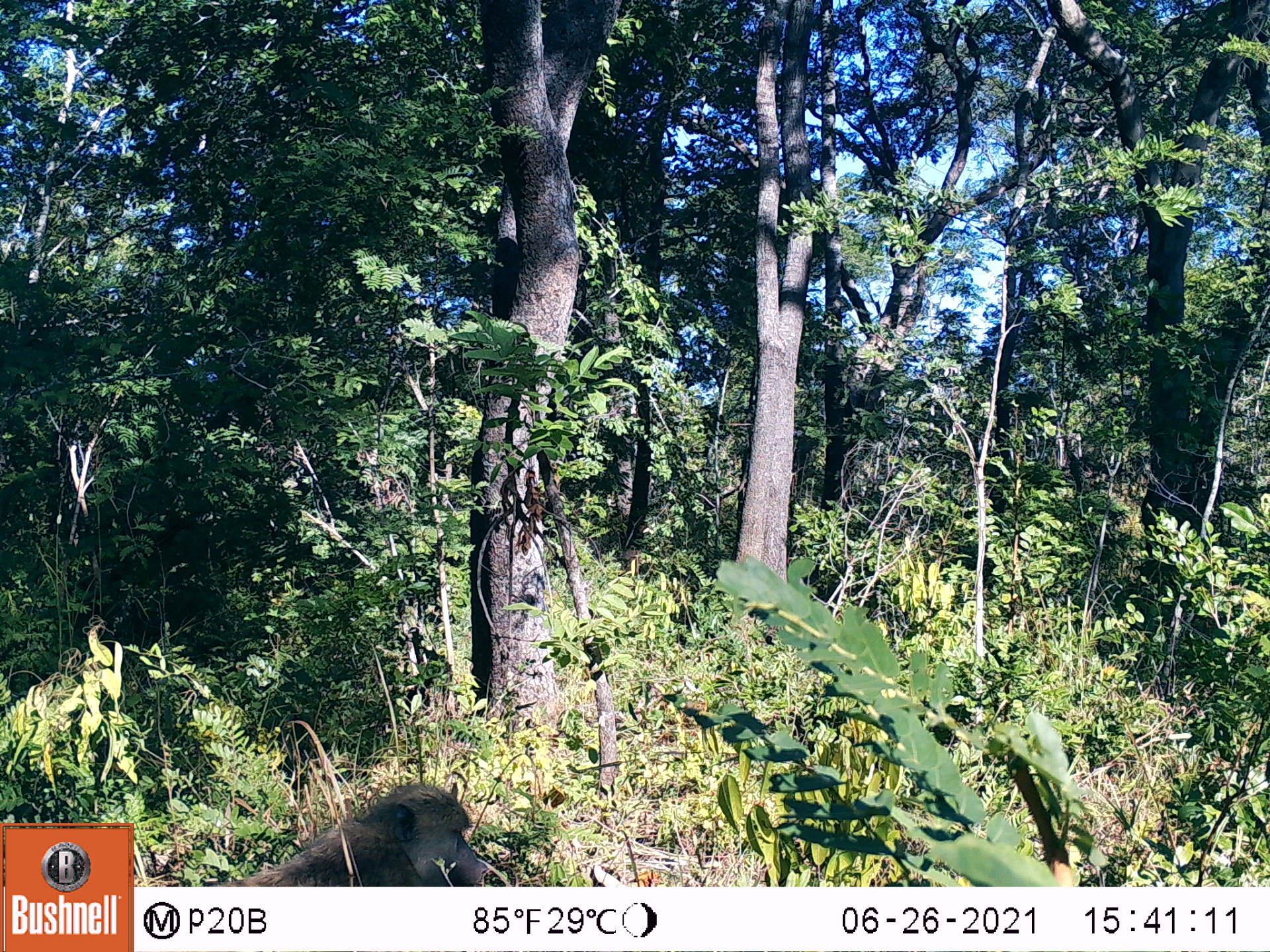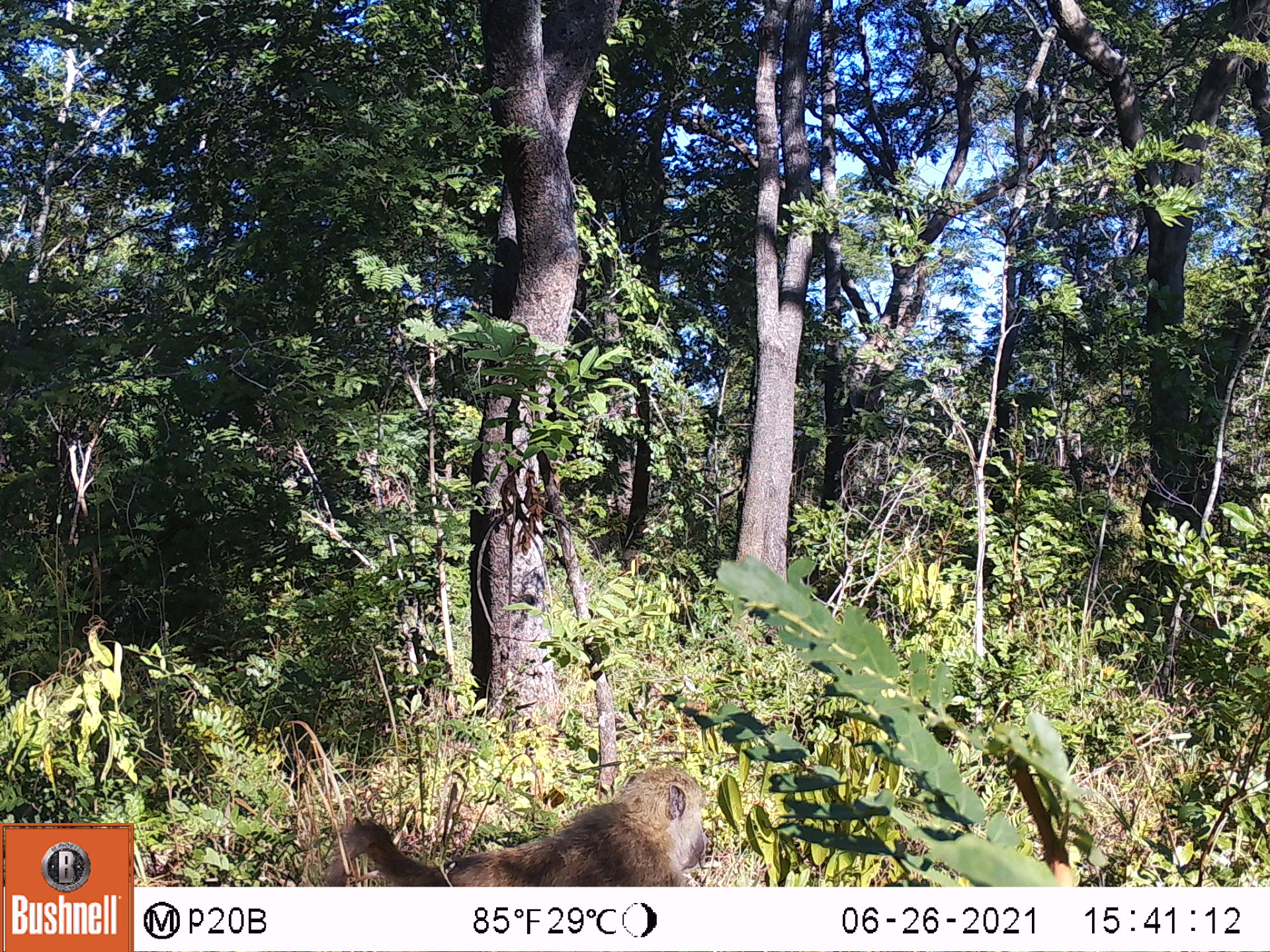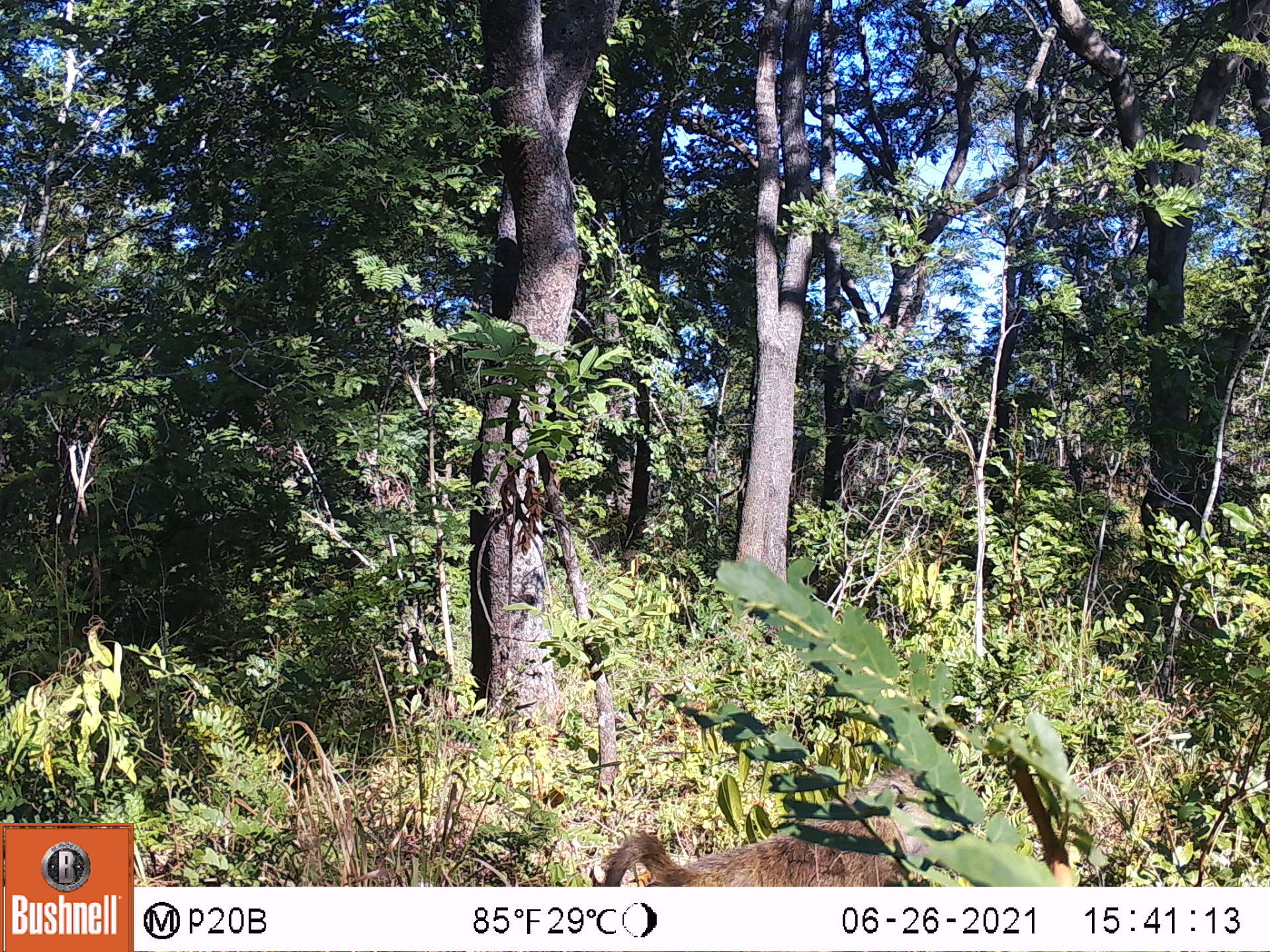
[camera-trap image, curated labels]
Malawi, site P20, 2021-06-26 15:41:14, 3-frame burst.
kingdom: Animalia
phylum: Chordata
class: Mammalia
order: Primates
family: Cercopithecidae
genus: Papio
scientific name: Papio cynocephalus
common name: yellow baboon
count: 1